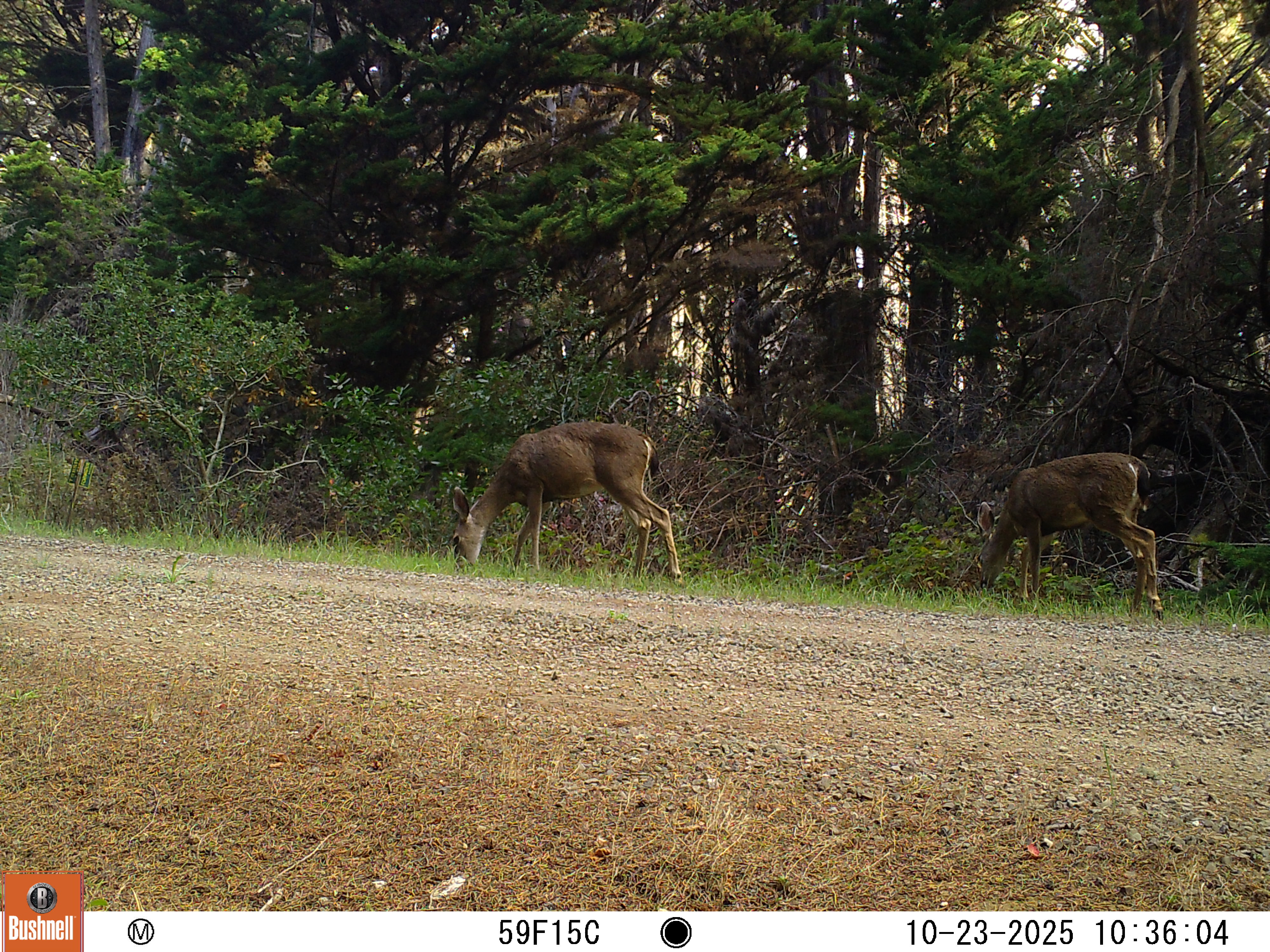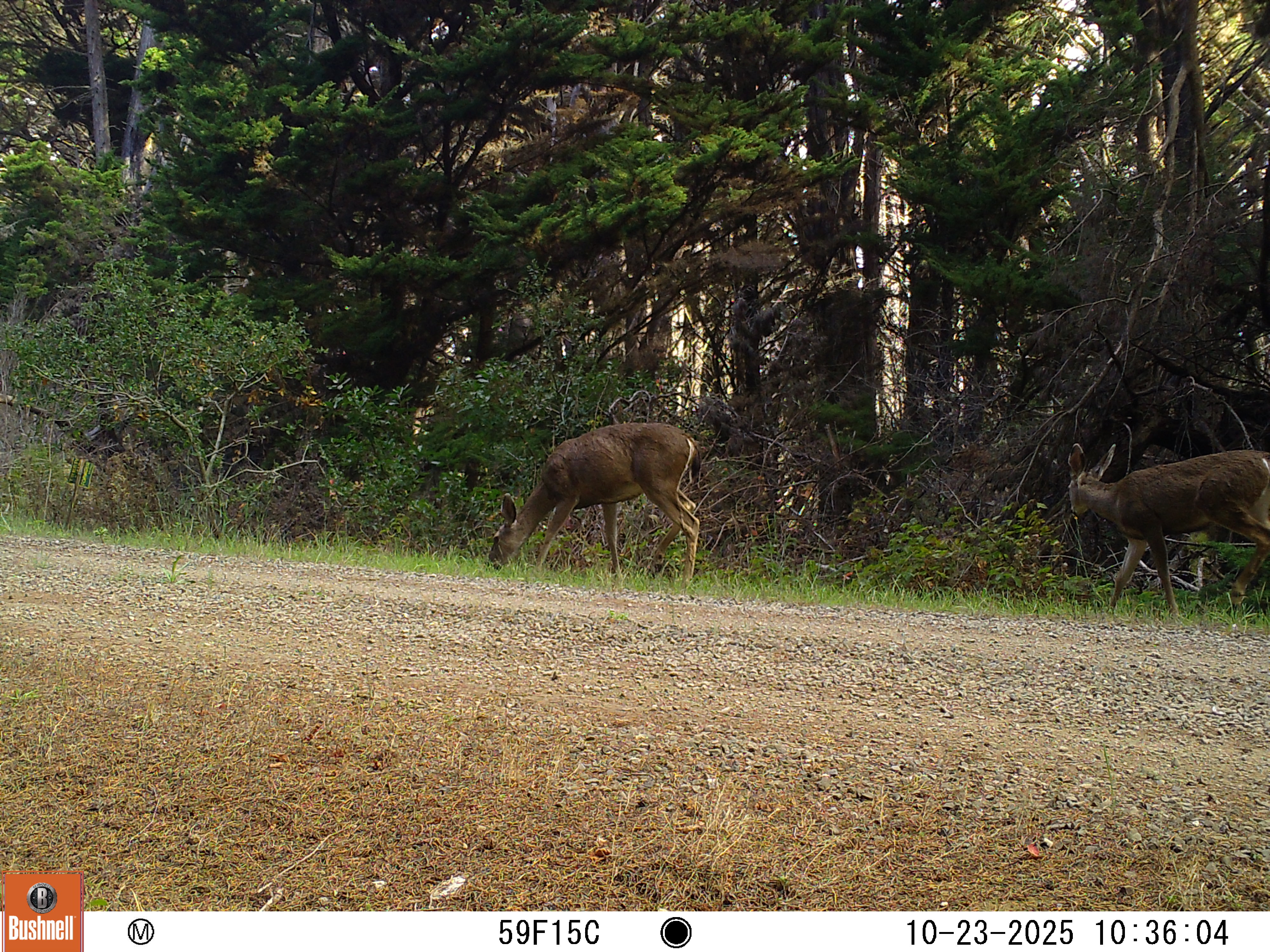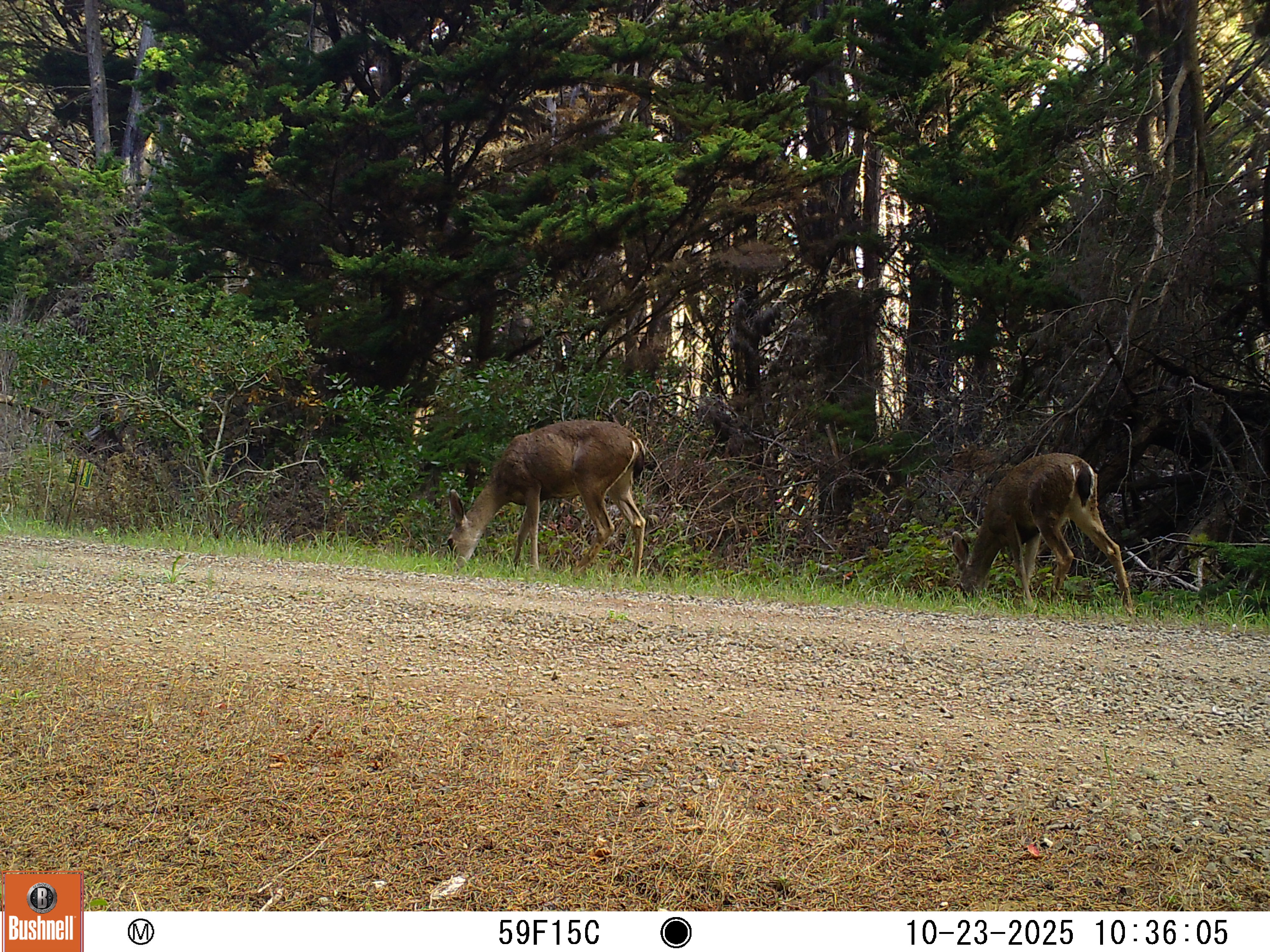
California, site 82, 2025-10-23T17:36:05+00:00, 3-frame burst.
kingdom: Animalia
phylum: Chordata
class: Mammalia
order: Artiodactyla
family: Cervidae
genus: Odocoileus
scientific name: Odocoileus hemionus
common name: mule deer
Mule deer (Odocoileus hemionus).